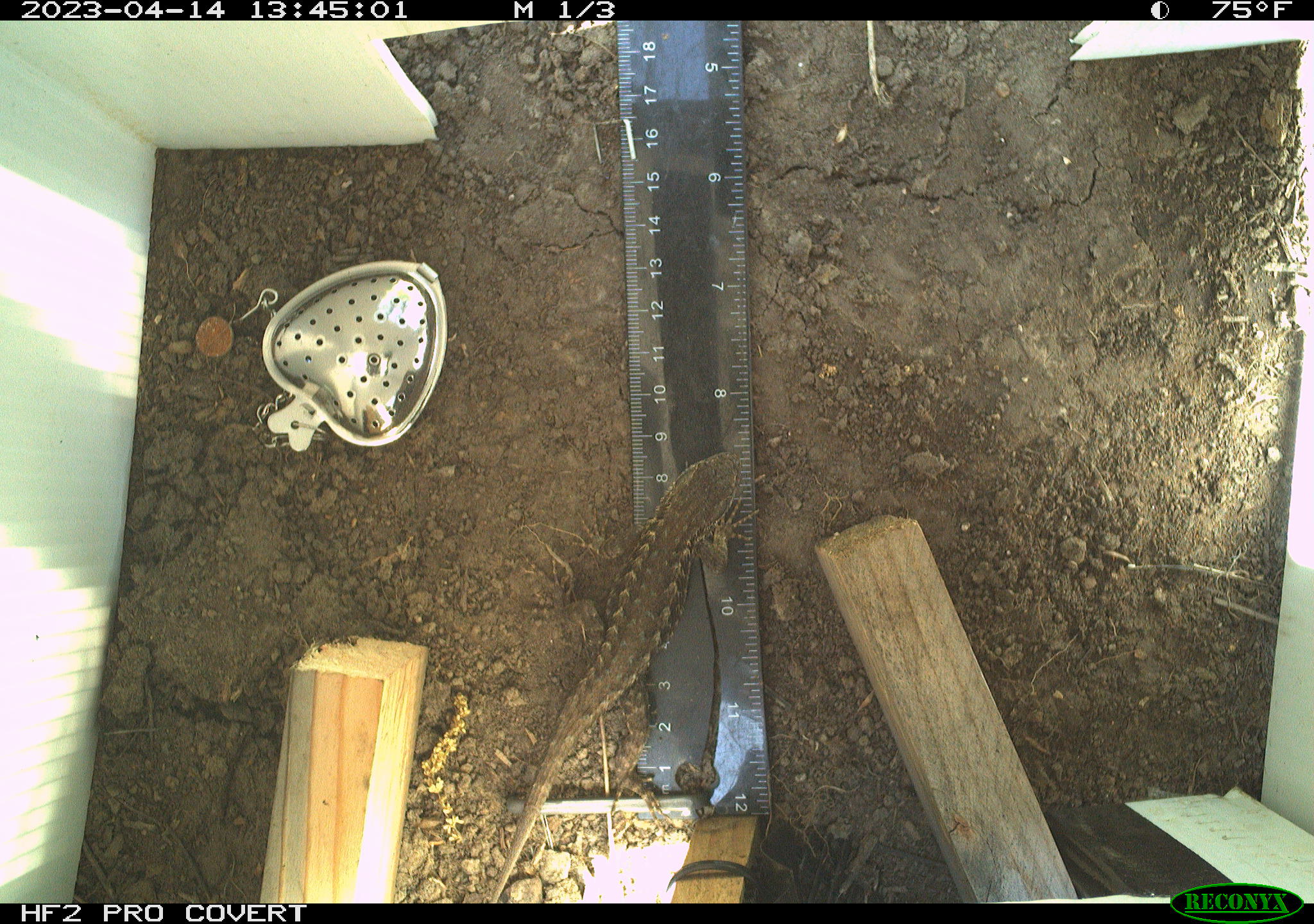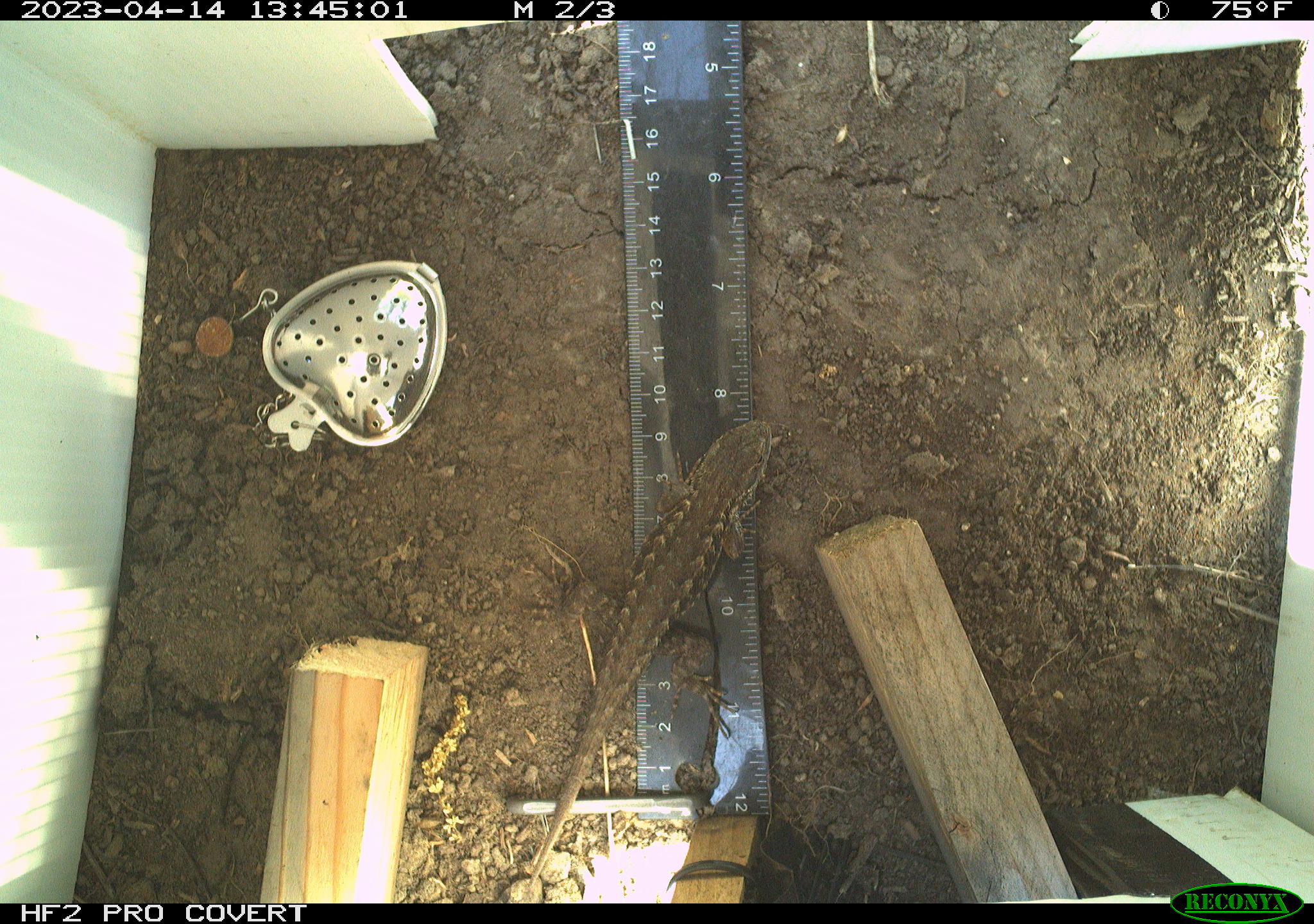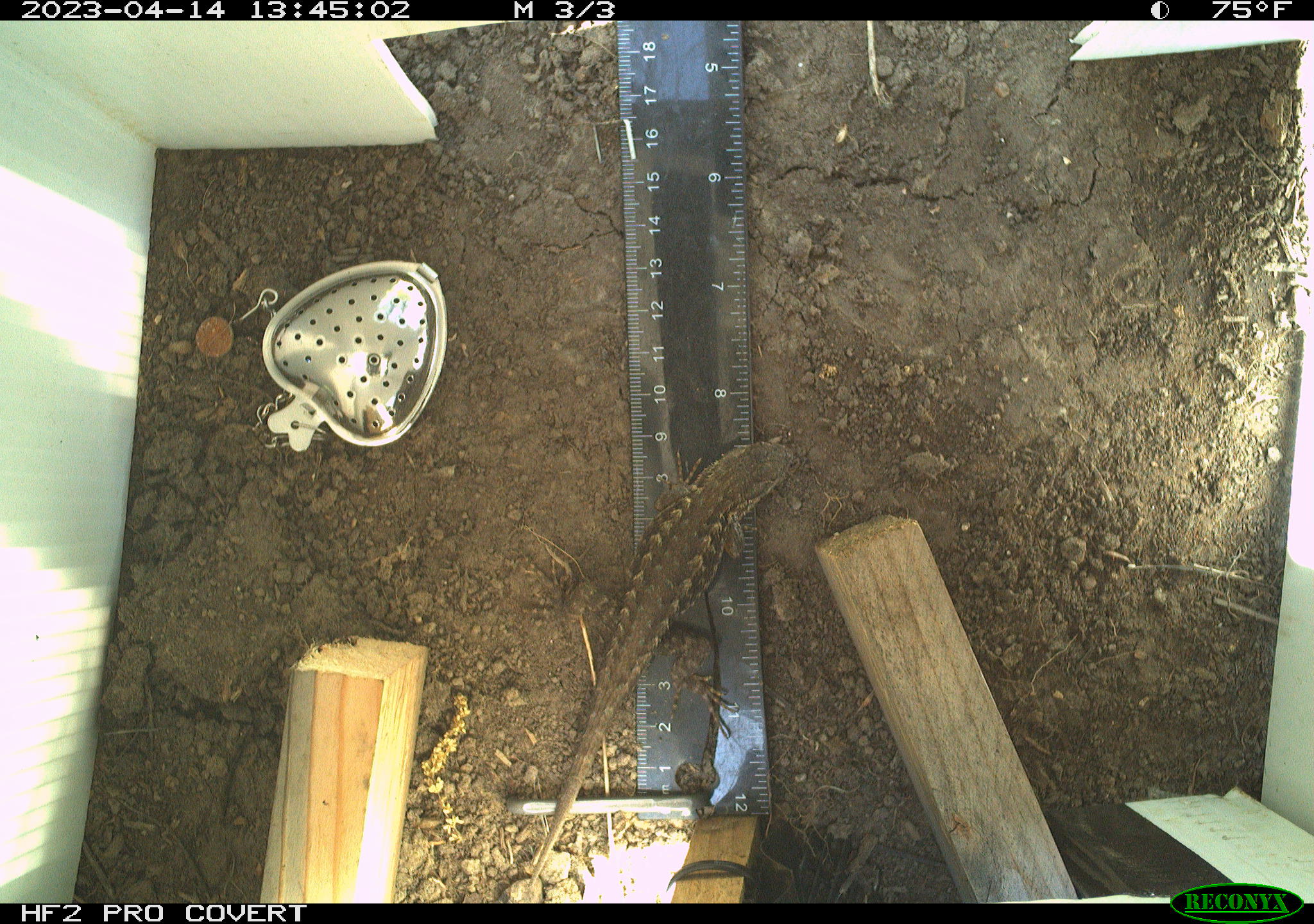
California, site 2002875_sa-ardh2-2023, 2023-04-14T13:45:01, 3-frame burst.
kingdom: Animalia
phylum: Chordata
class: Reptilia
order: Squamata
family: Phrynosomatidae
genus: Sceloporus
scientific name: Sceloporus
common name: spiny lizards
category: sceloporus species